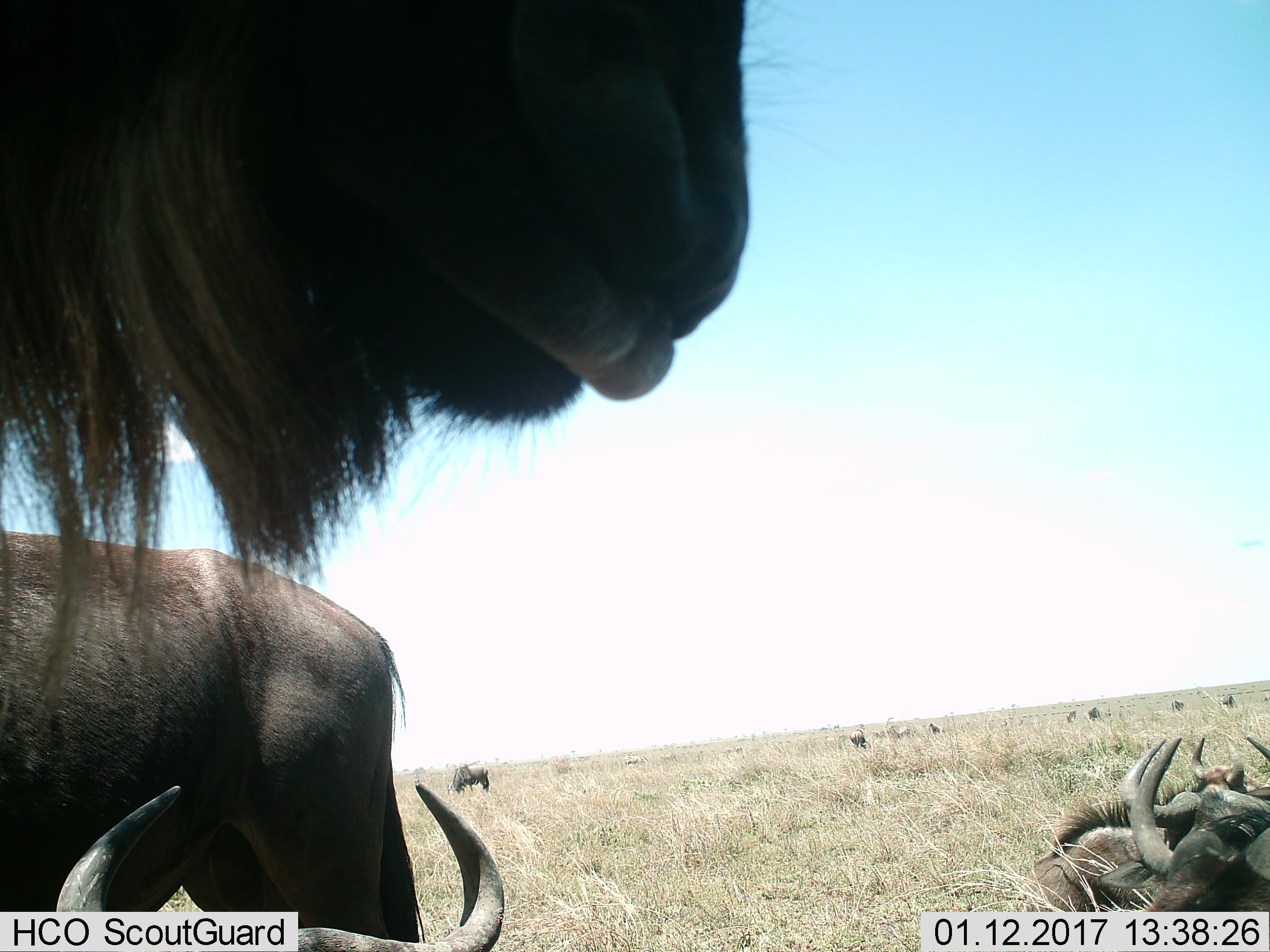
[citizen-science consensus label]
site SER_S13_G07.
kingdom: Animalia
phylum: Chordata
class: Mammalia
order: Artiodactyla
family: Bovidae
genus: Connochaetes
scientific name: Connochaetes taurinus taurinus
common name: blue wildebeest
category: wildebeestblue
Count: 11-50.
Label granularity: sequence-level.